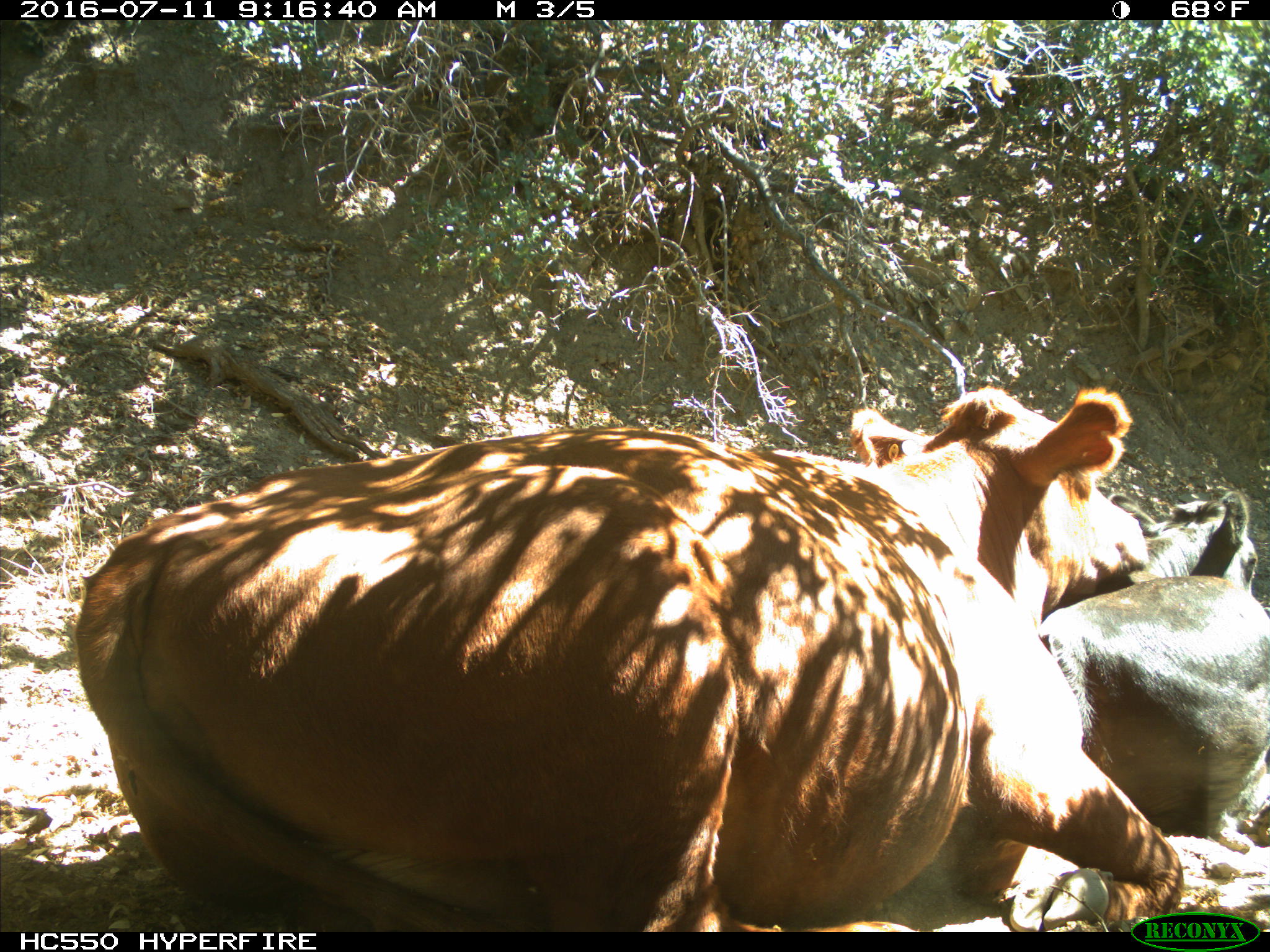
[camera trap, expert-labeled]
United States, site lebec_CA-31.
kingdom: Animalia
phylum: Chordata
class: Mammalia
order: Artiodactyla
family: Bovidae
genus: Bos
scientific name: Bos taurus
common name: domestic cow